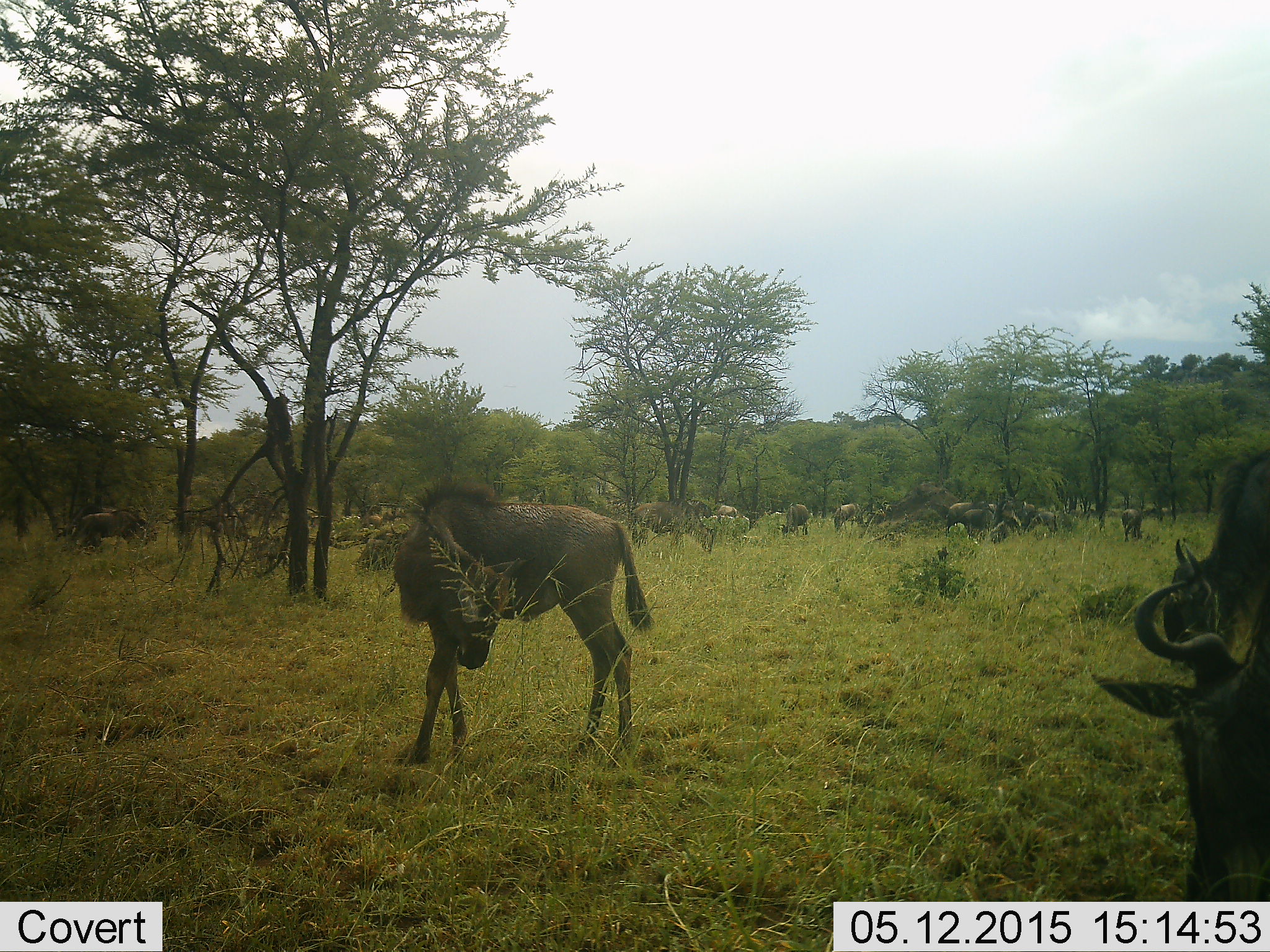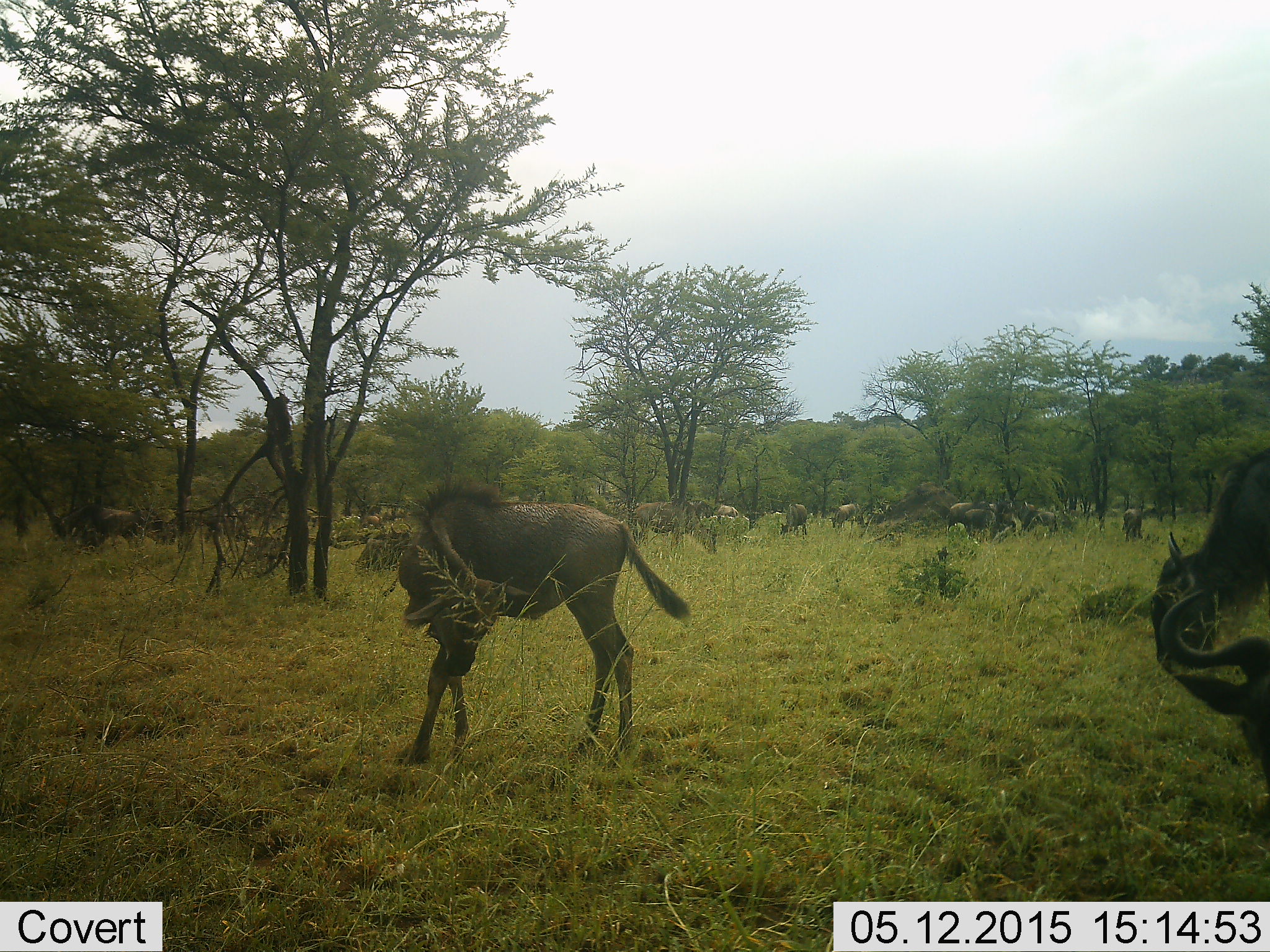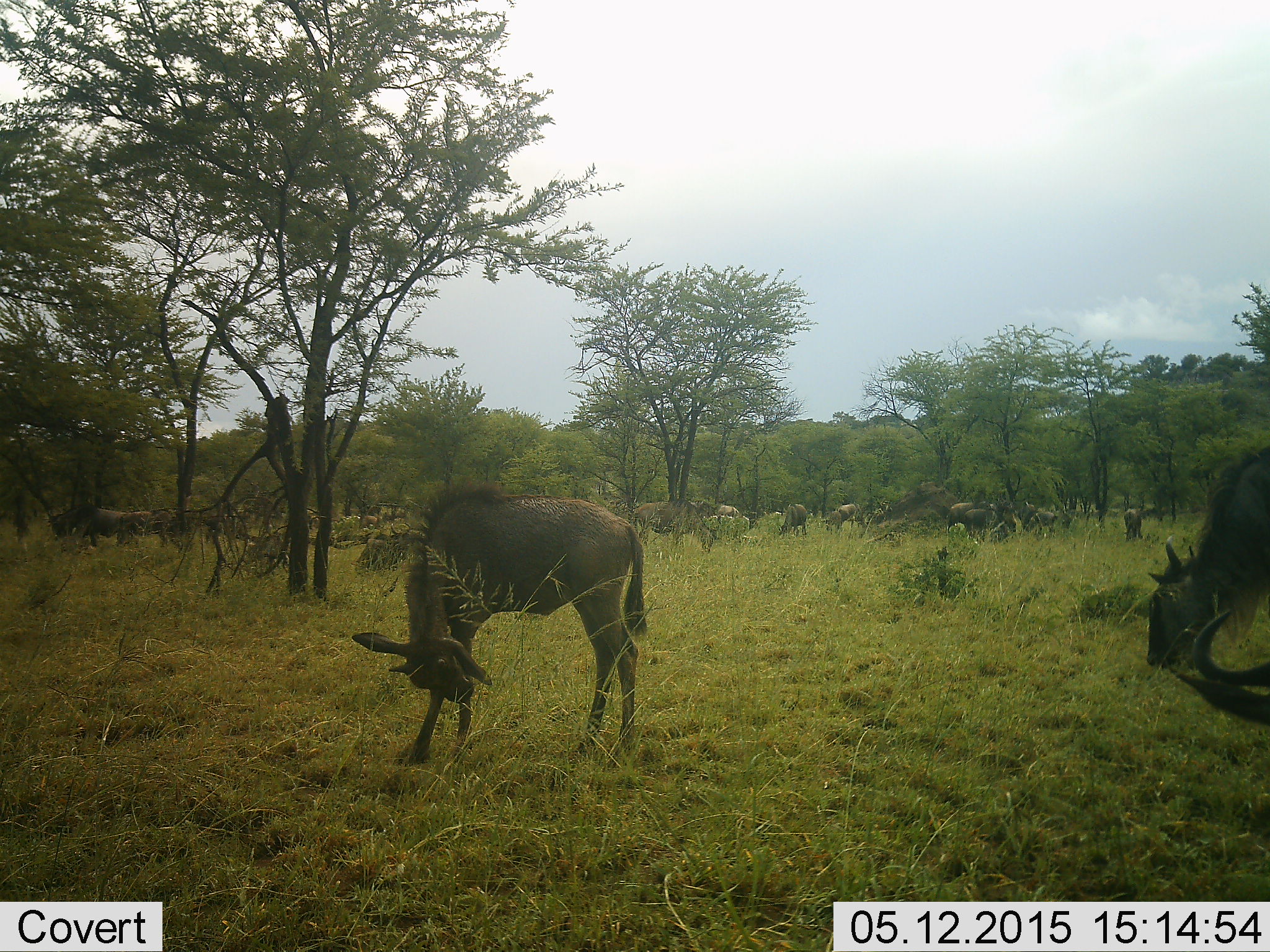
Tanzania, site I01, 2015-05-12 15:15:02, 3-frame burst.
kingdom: Animalia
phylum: Chordata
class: Mammalia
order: Artiodactyla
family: Bovidae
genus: Connochaetes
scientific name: Connochaetes taurinus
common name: blue wildebeest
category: wildebeest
Wildebeest (blue wildebeest) (Connochaetes taurinus), count 11-50. Behavior (volunteer vote fractions): standing 80%, resting 10%, moving 20%, interacting 0%. Young present (vote fraction): 50%. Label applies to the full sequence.